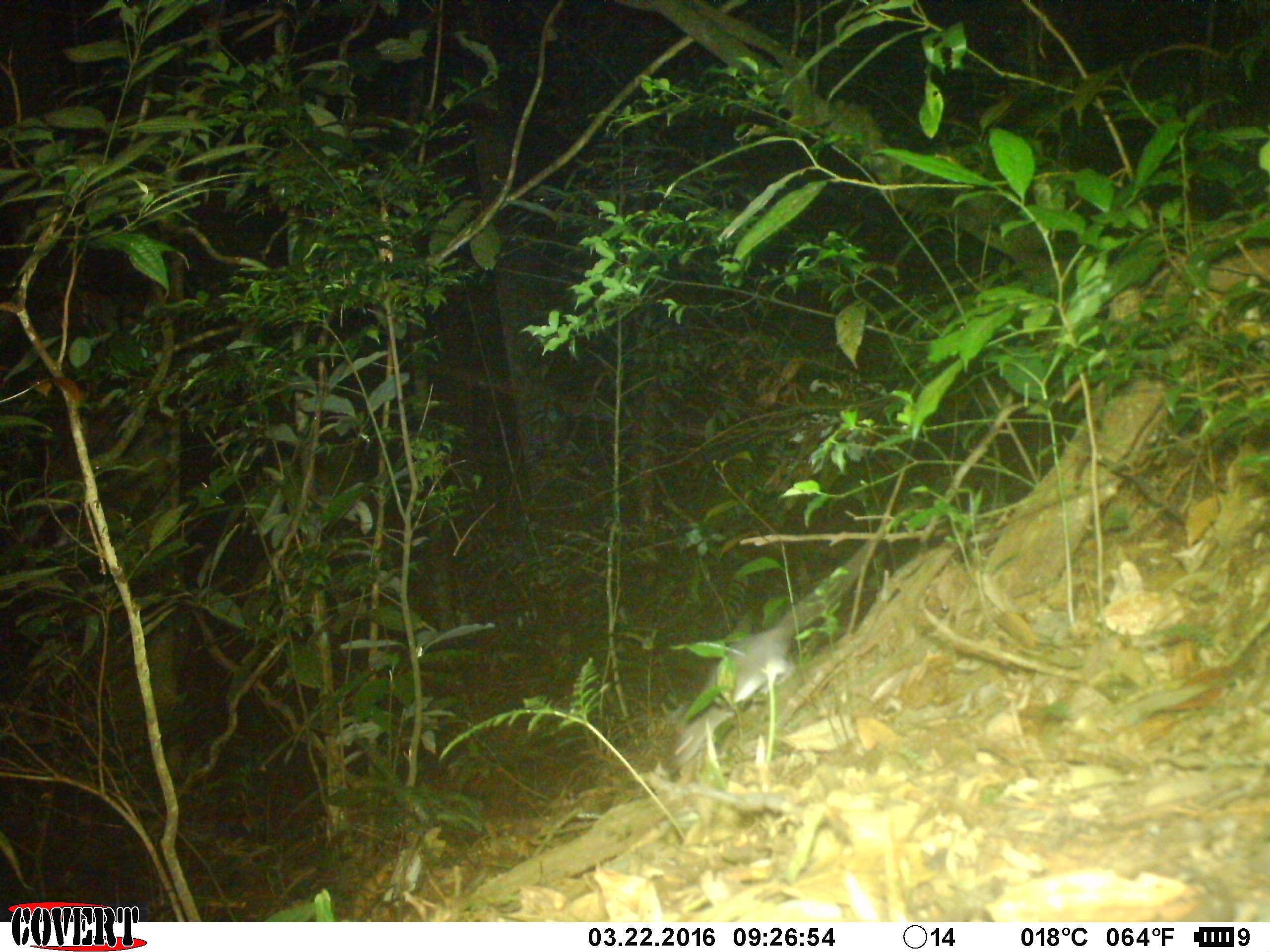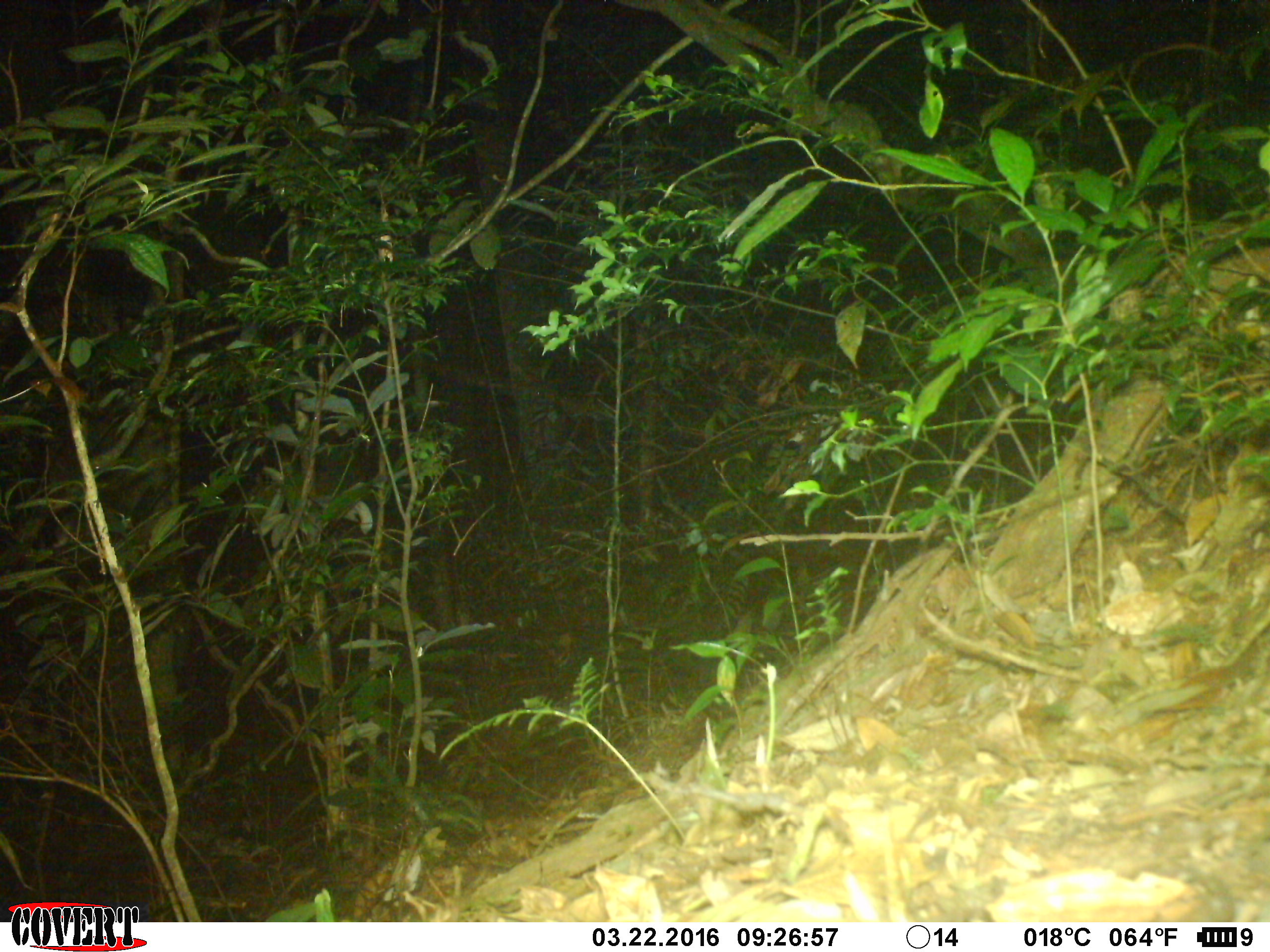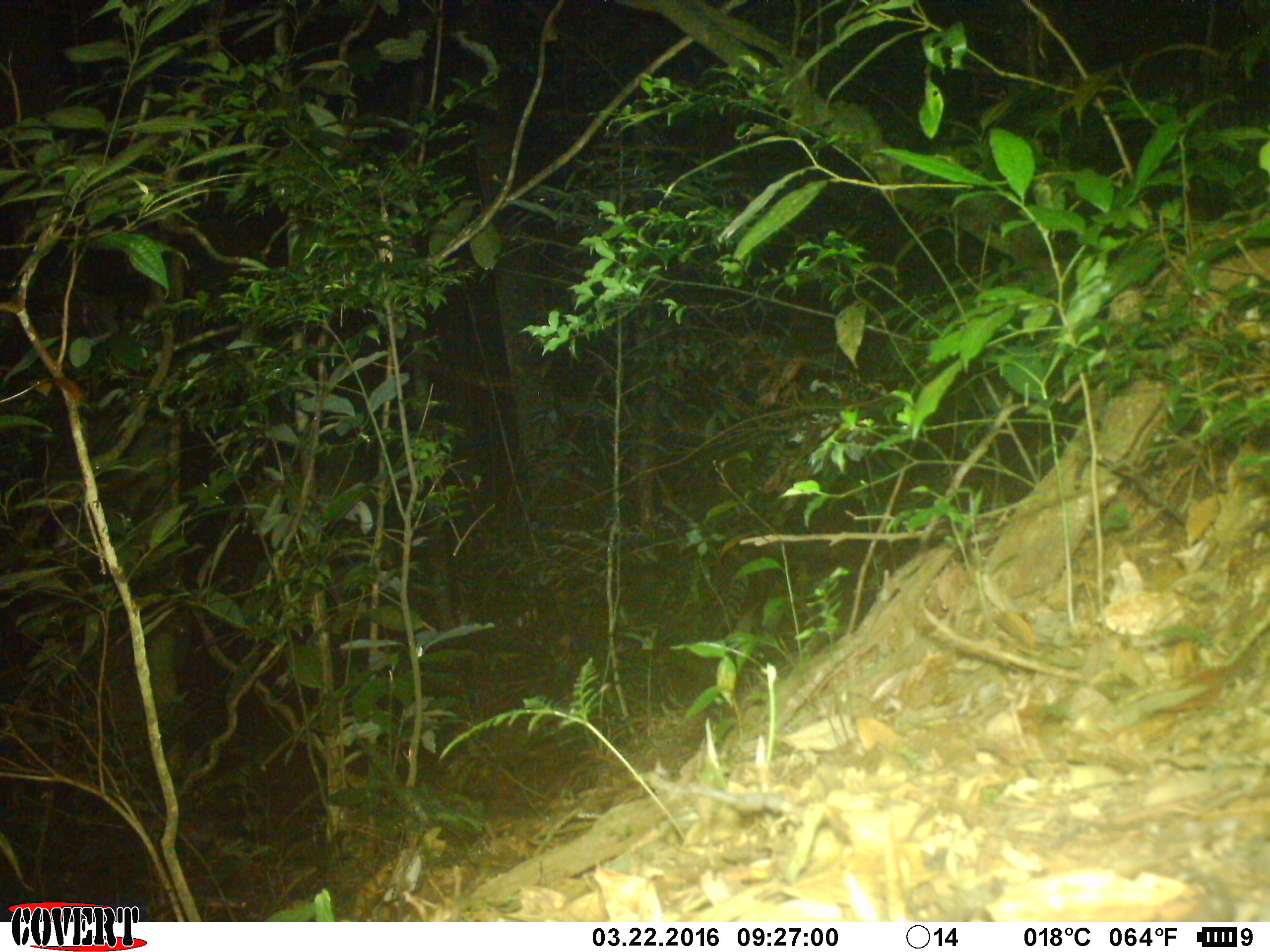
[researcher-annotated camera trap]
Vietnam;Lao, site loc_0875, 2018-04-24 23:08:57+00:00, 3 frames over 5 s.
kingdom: Animalia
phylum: Chordata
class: Mammalia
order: Rodentia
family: Muridae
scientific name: Muridae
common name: old-world mice and rats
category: unidentified murid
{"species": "unidentified murid (old-world mice and rats) (Muridae)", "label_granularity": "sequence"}